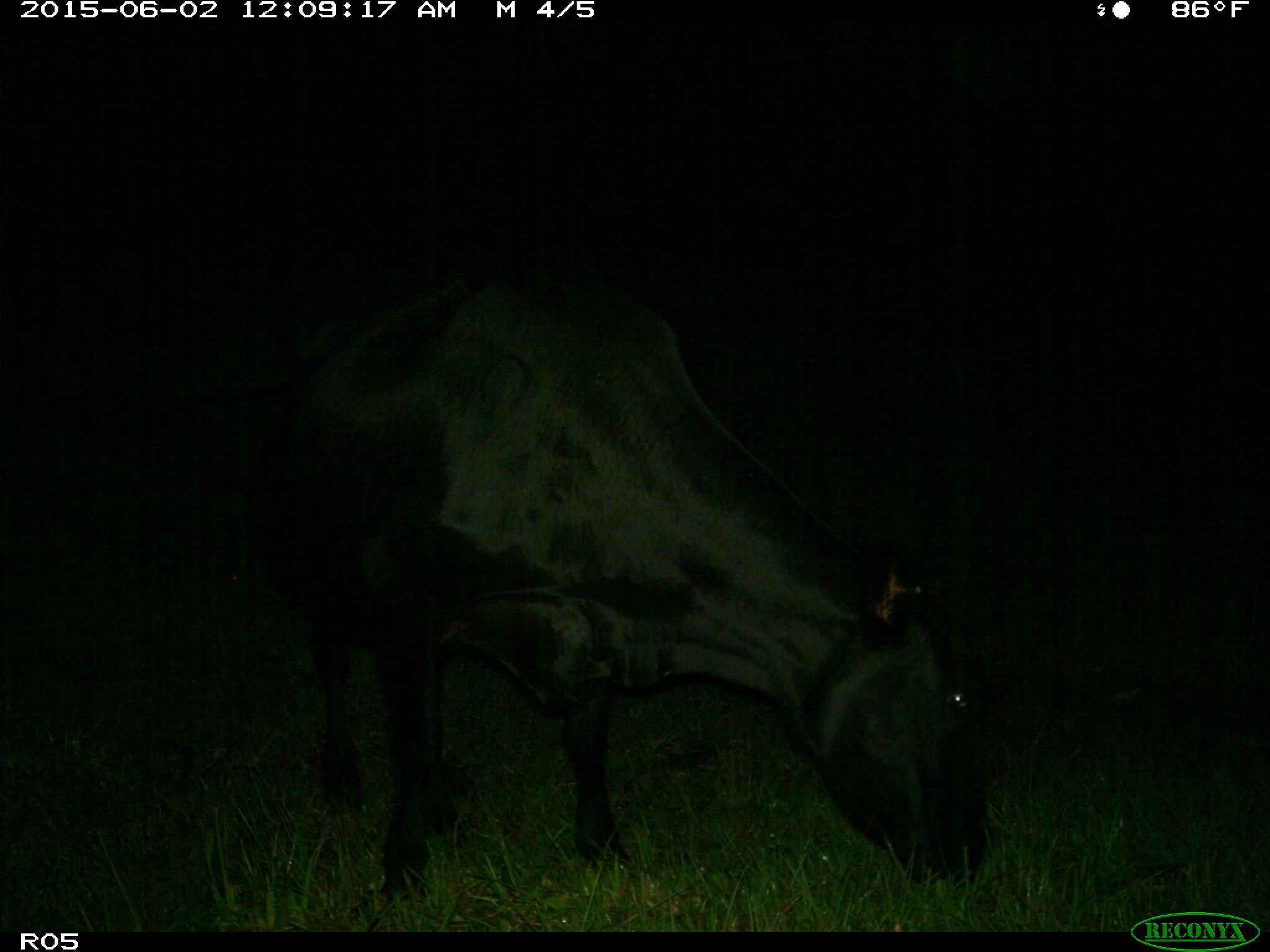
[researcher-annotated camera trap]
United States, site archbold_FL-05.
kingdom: Animalia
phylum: Chordata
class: Mammalia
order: Artiodactyla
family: Bovidae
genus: Bos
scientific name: Bos taurus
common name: domestic cow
Bos taurus (domestic cow).